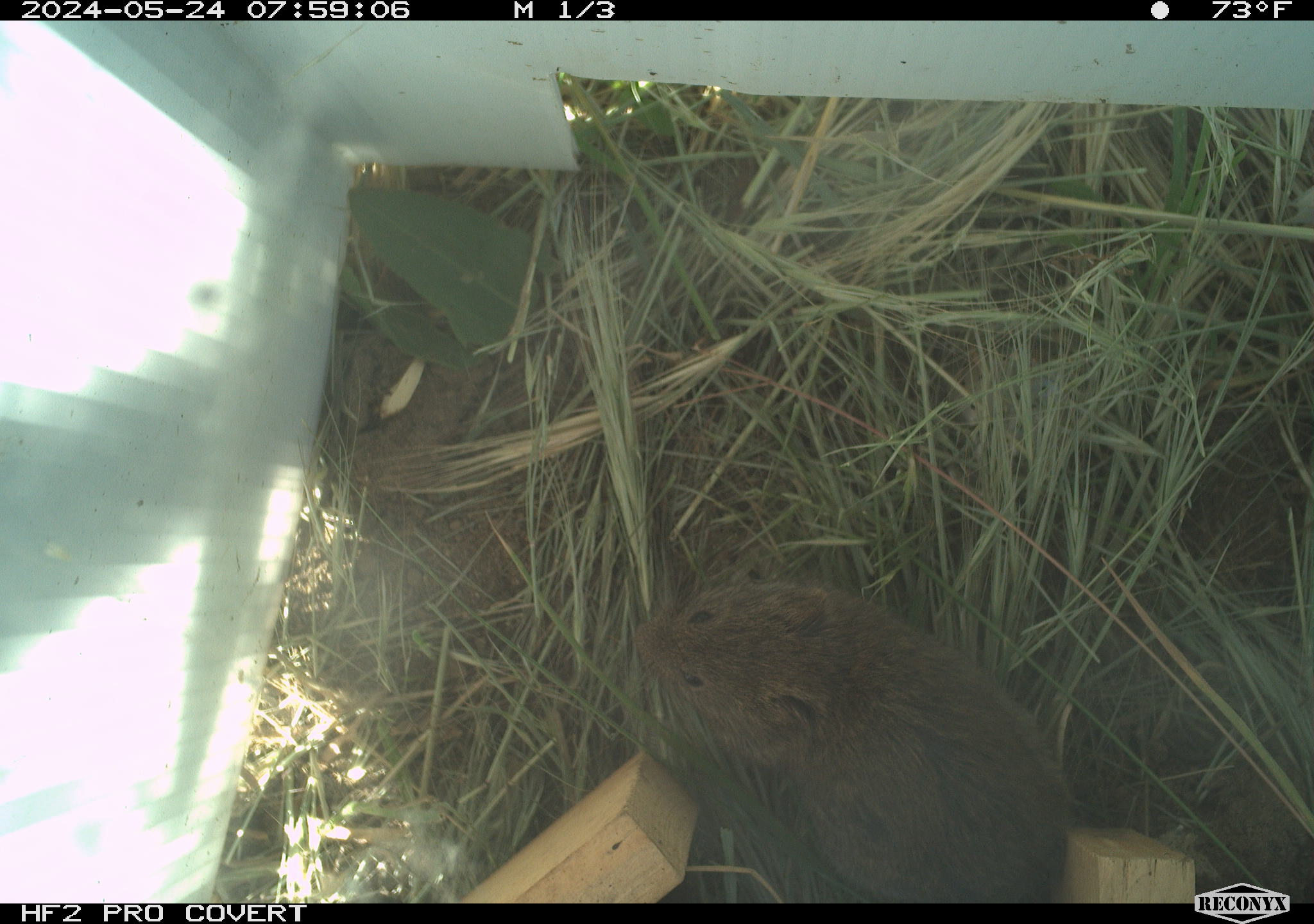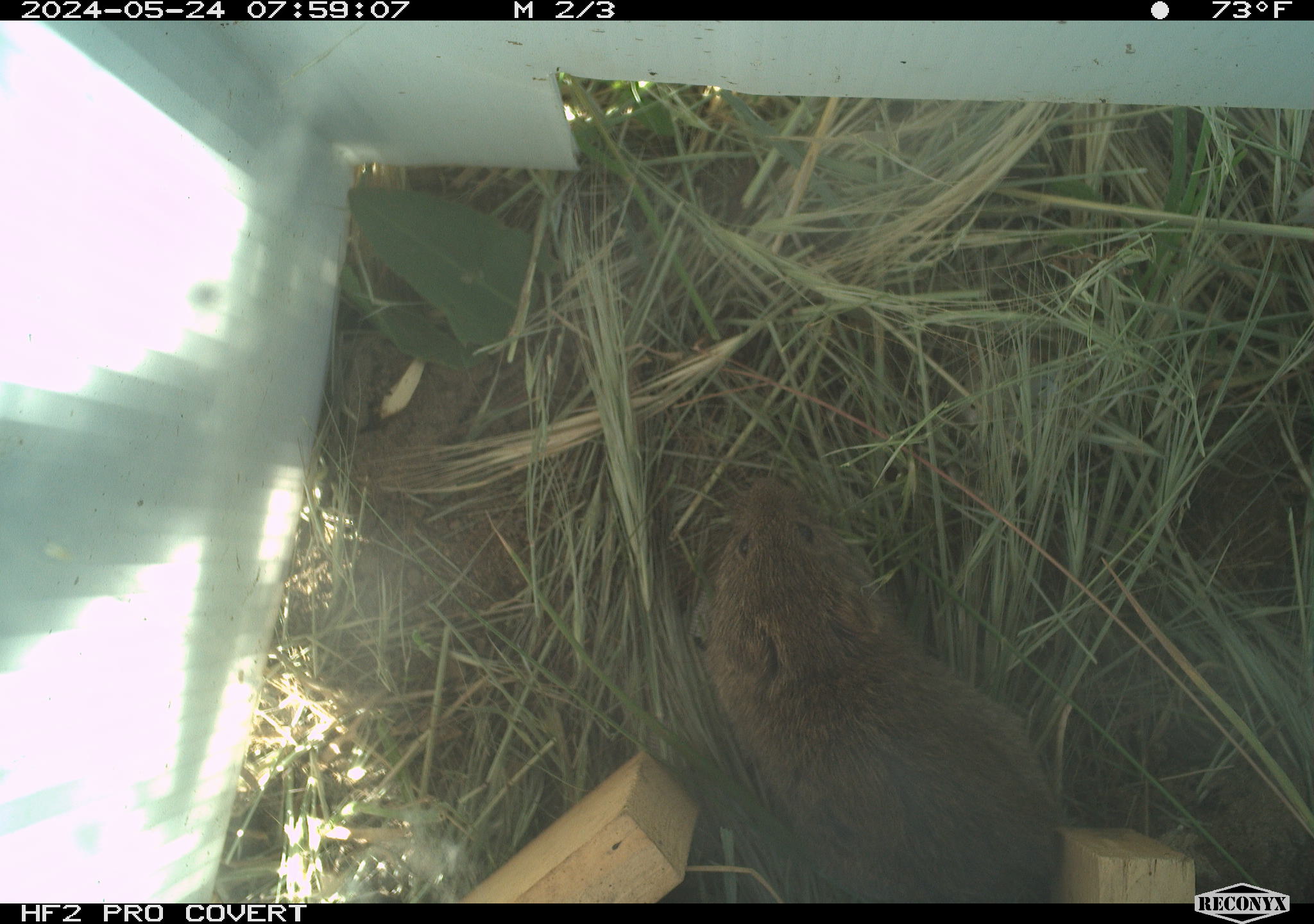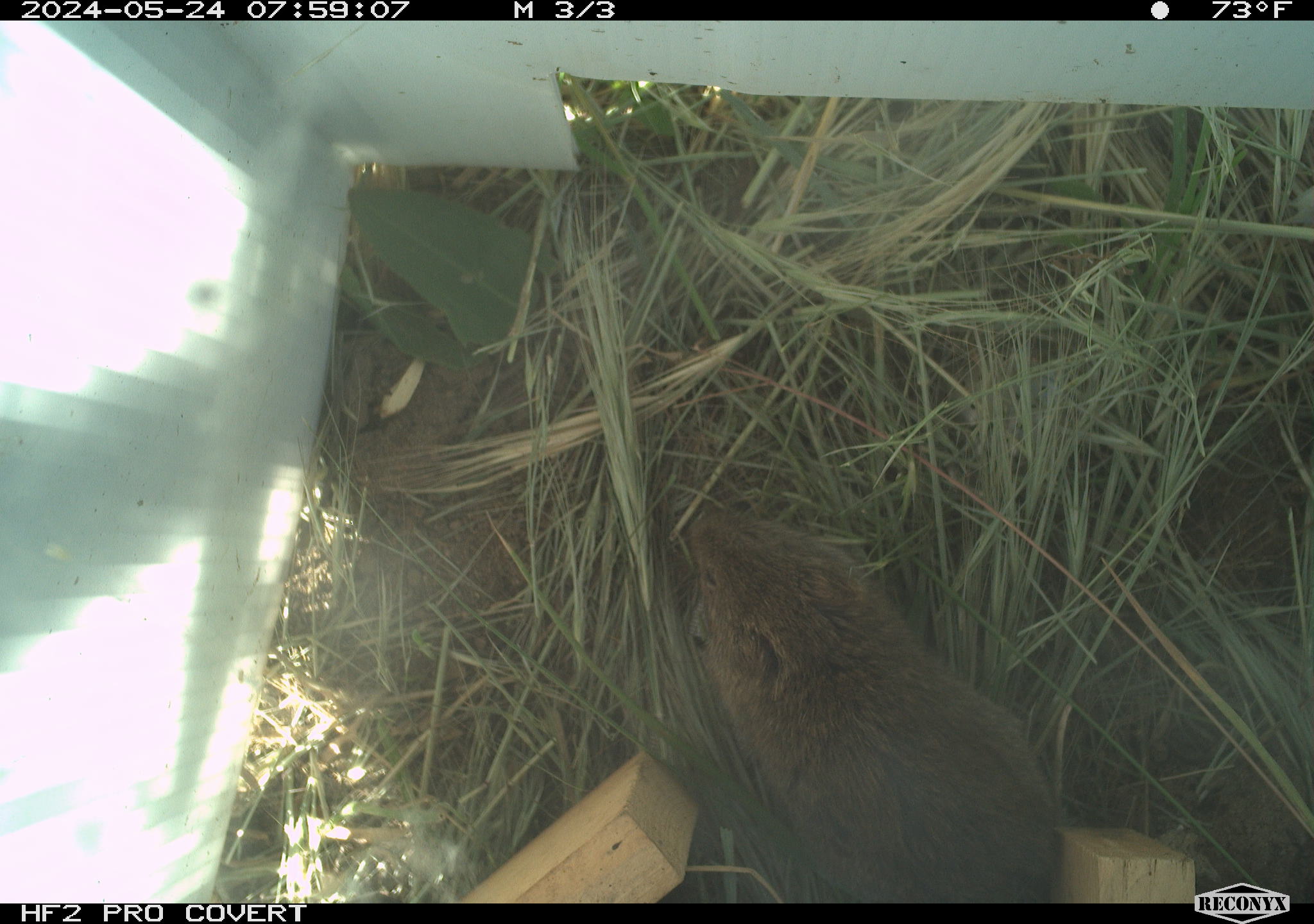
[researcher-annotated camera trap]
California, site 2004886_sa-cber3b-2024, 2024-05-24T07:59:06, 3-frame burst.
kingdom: Animalia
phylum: Chordata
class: Mammalia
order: Rodentia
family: Cricetidae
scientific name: Arvicolinae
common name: voles, lemmings, and muskrats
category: arvicolinae subfamily